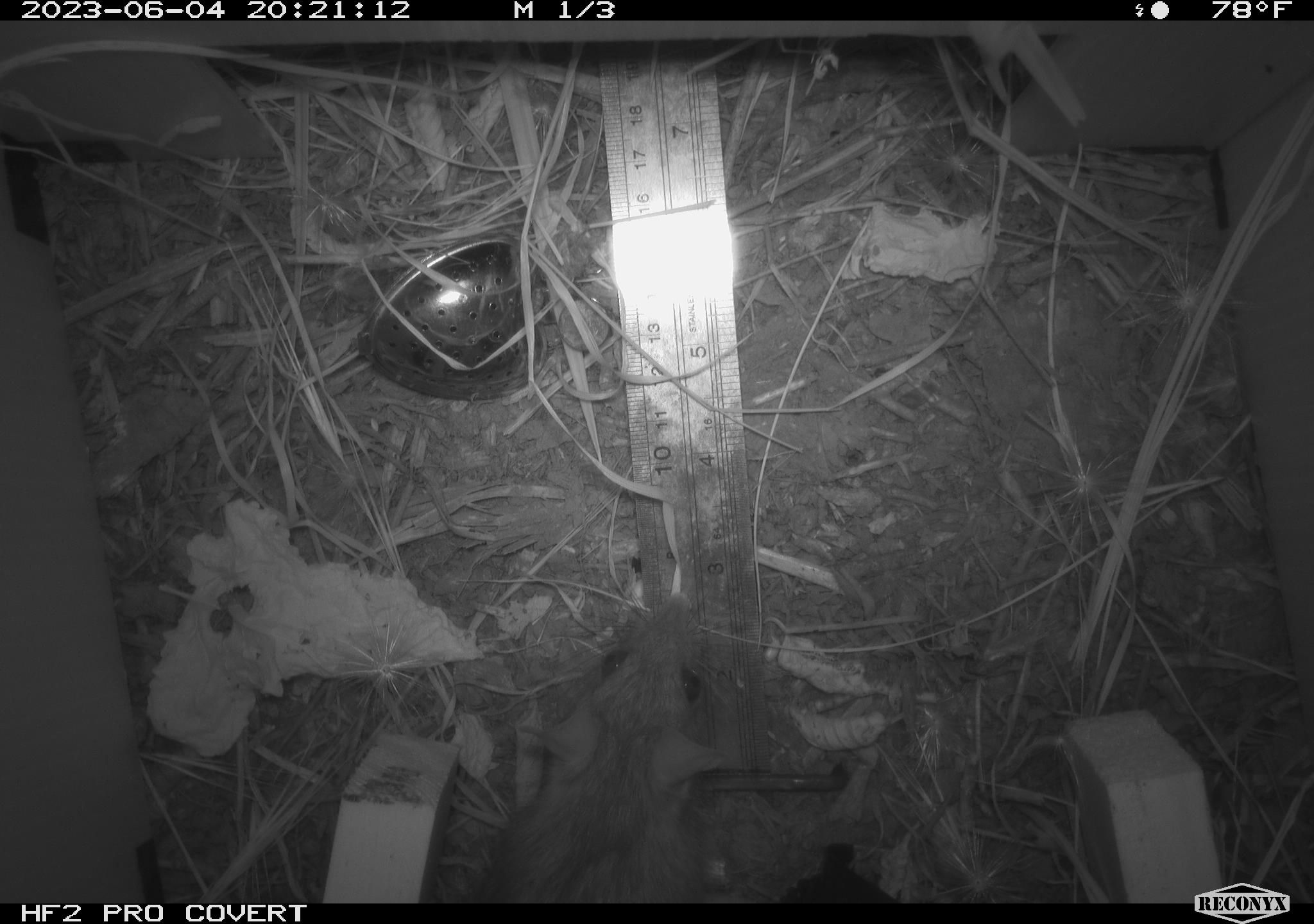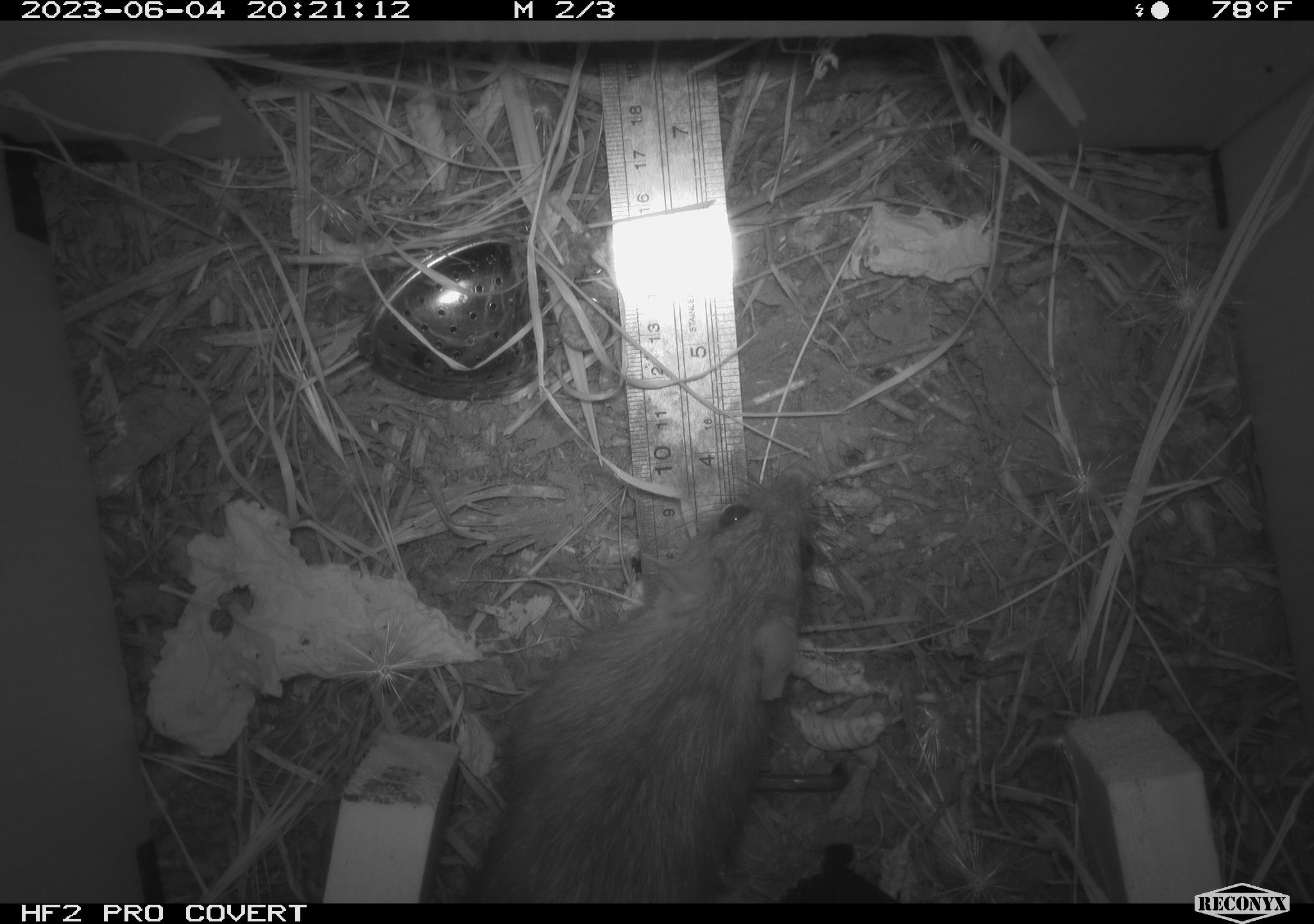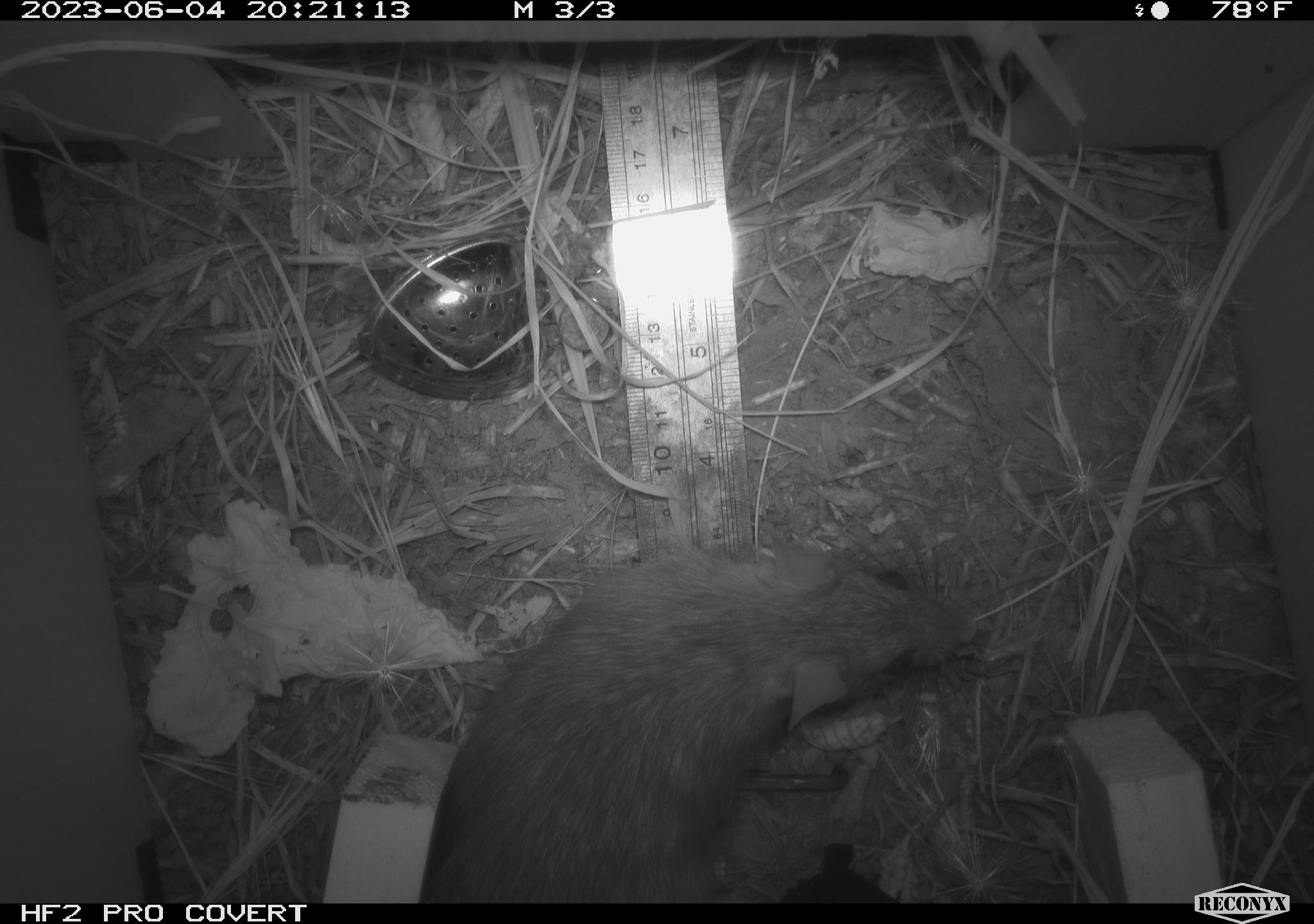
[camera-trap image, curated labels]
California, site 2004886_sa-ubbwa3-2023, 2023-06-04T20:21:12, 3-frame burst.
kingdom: Animalia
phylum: Chordata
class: Mammalia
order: Rodentia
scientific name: Rodentia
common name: mouse species